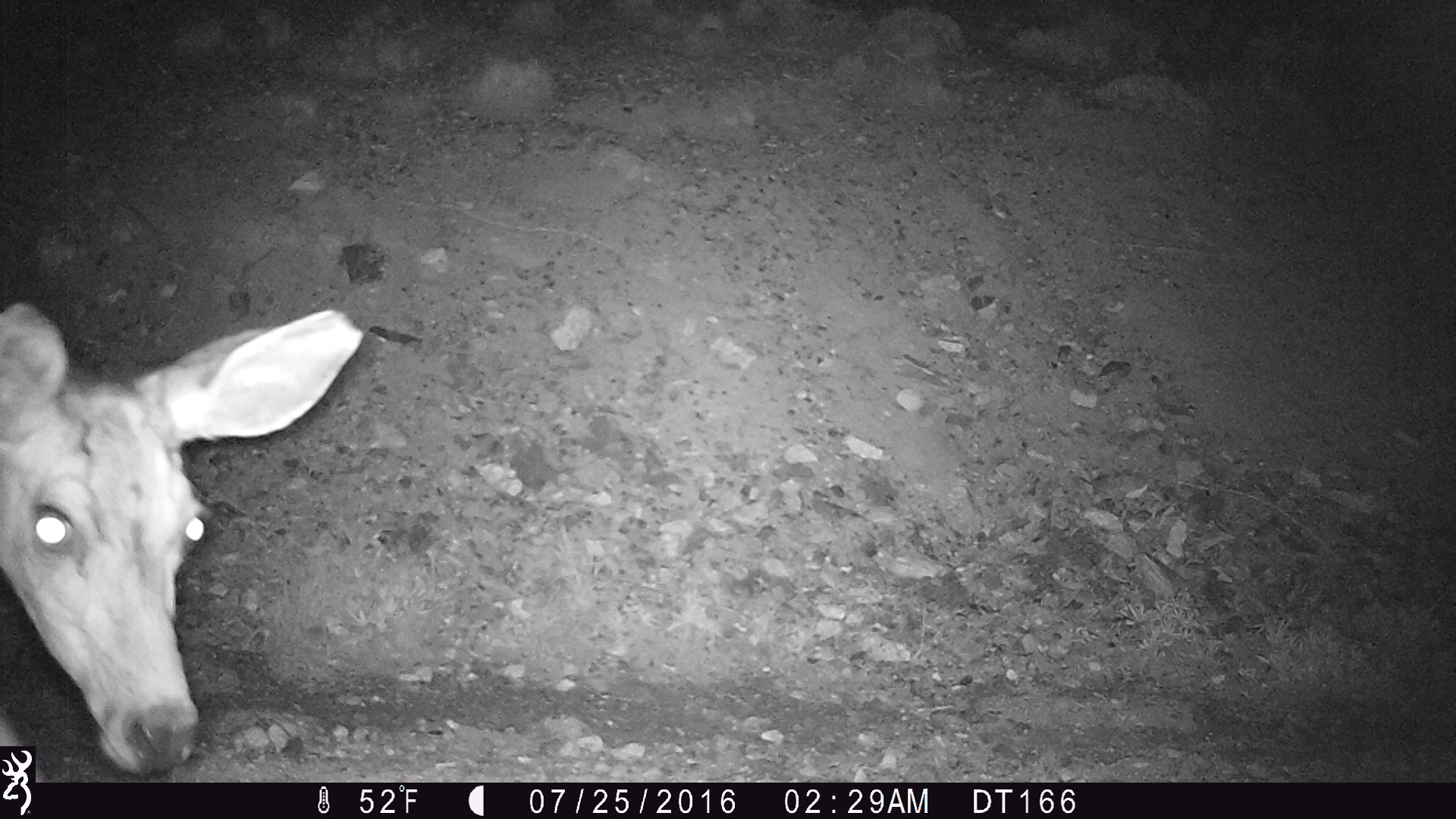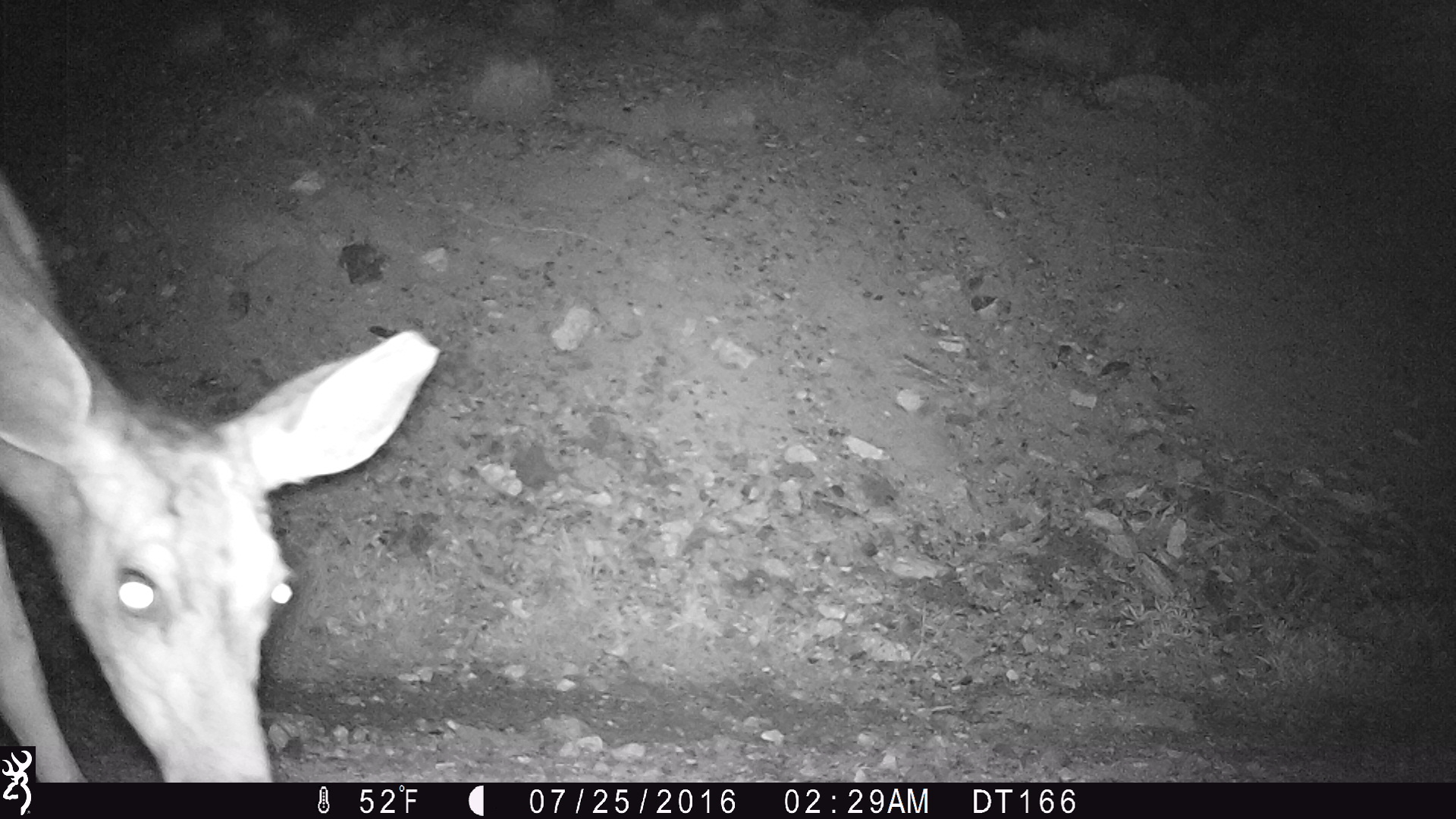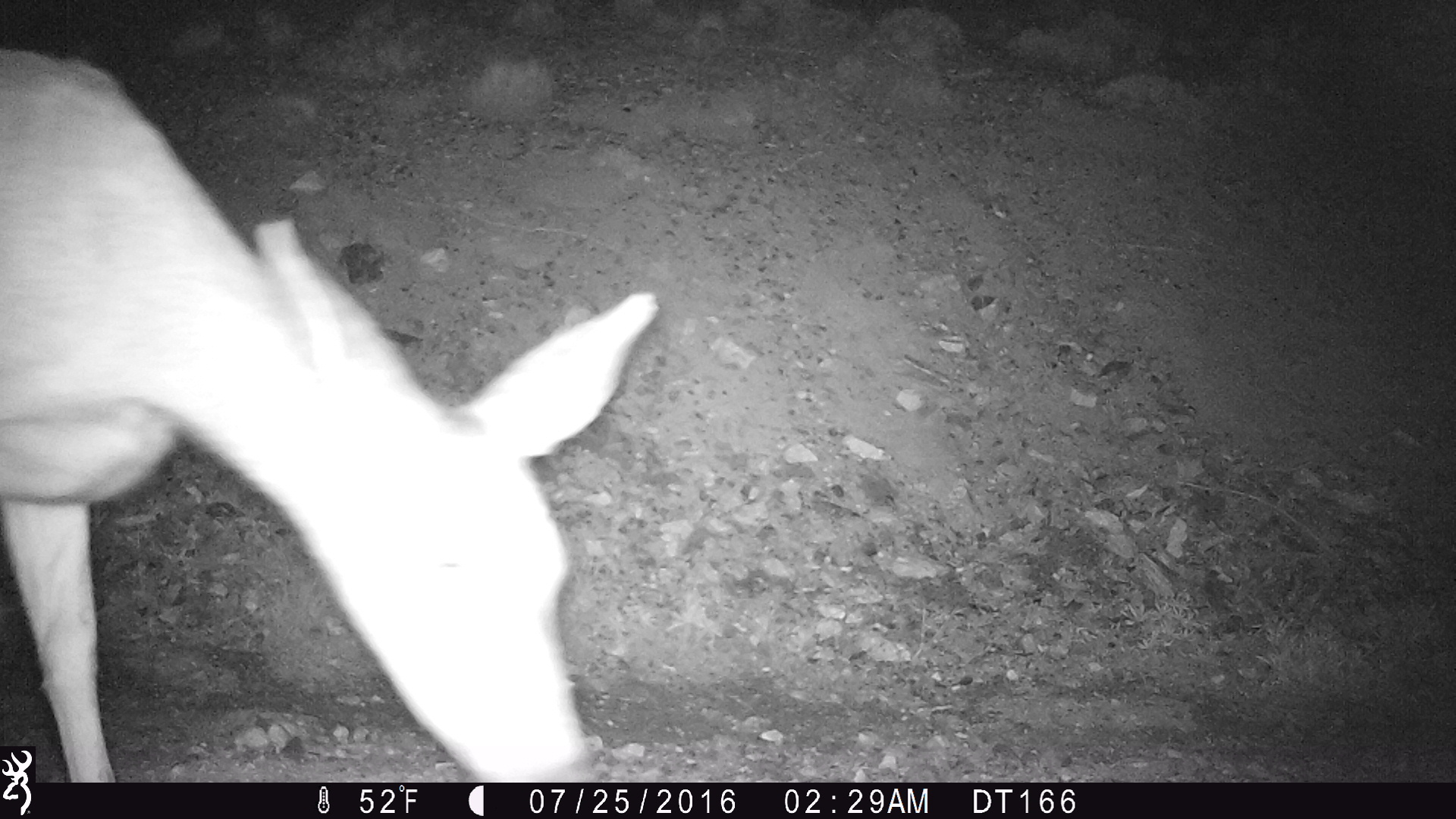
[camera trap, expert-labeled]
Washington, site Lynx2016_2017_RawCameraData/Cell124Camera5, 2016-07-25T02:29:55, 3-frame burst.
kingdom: Animalia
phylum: Chordata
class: Mammalia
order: Artiodactyla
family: Cervidae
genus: Odocoileus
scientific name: Odocoileus hemionus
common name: mule deer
Odocoileus hemionus (mule deer). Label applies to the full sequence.